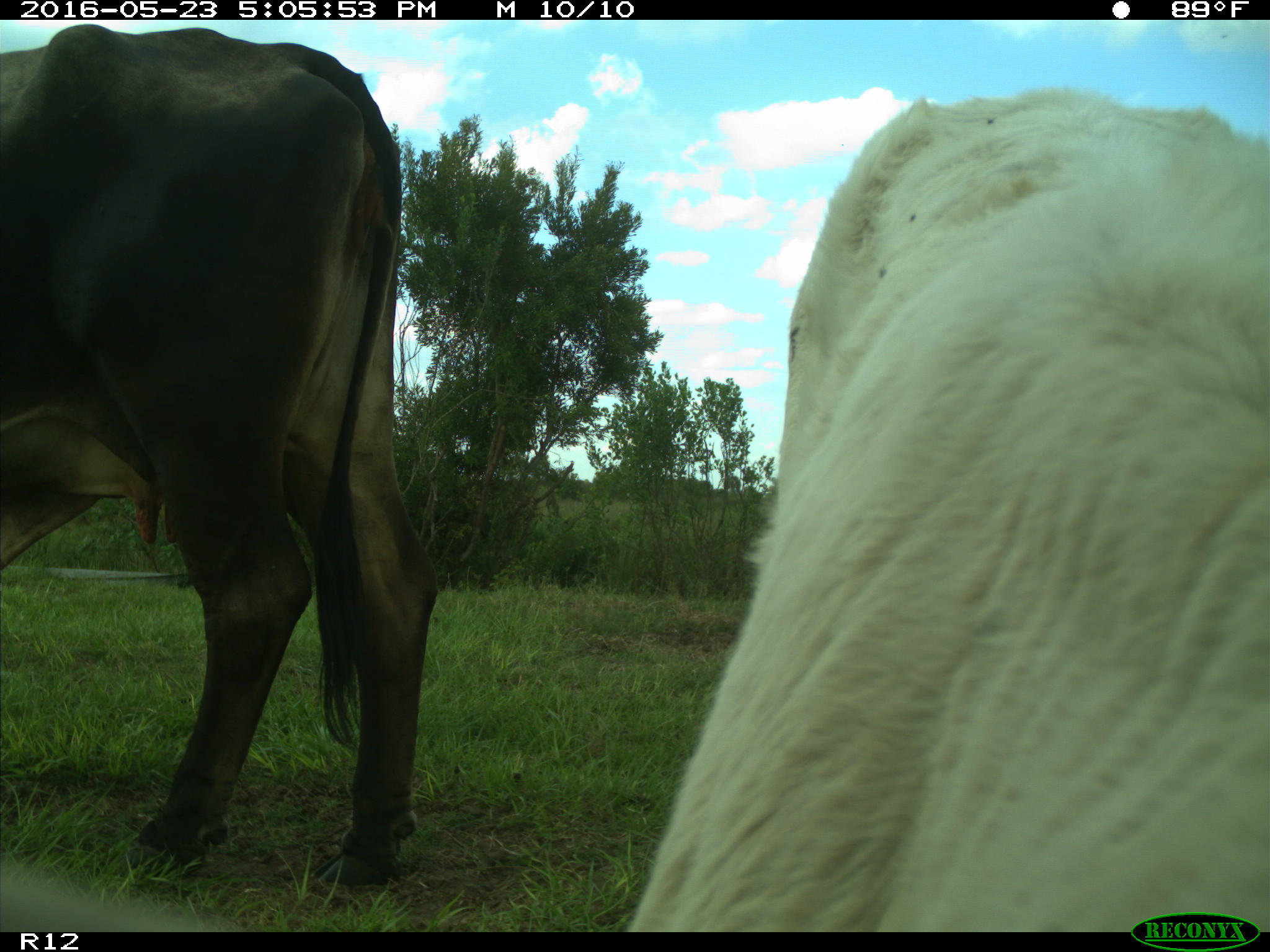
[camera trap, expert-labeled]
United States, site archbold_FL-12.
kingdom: Animalia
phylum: Chordata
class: Mammalia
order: Artiodactyla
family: Bovidae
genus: Bos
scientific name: Bos taurus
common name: domestic cow